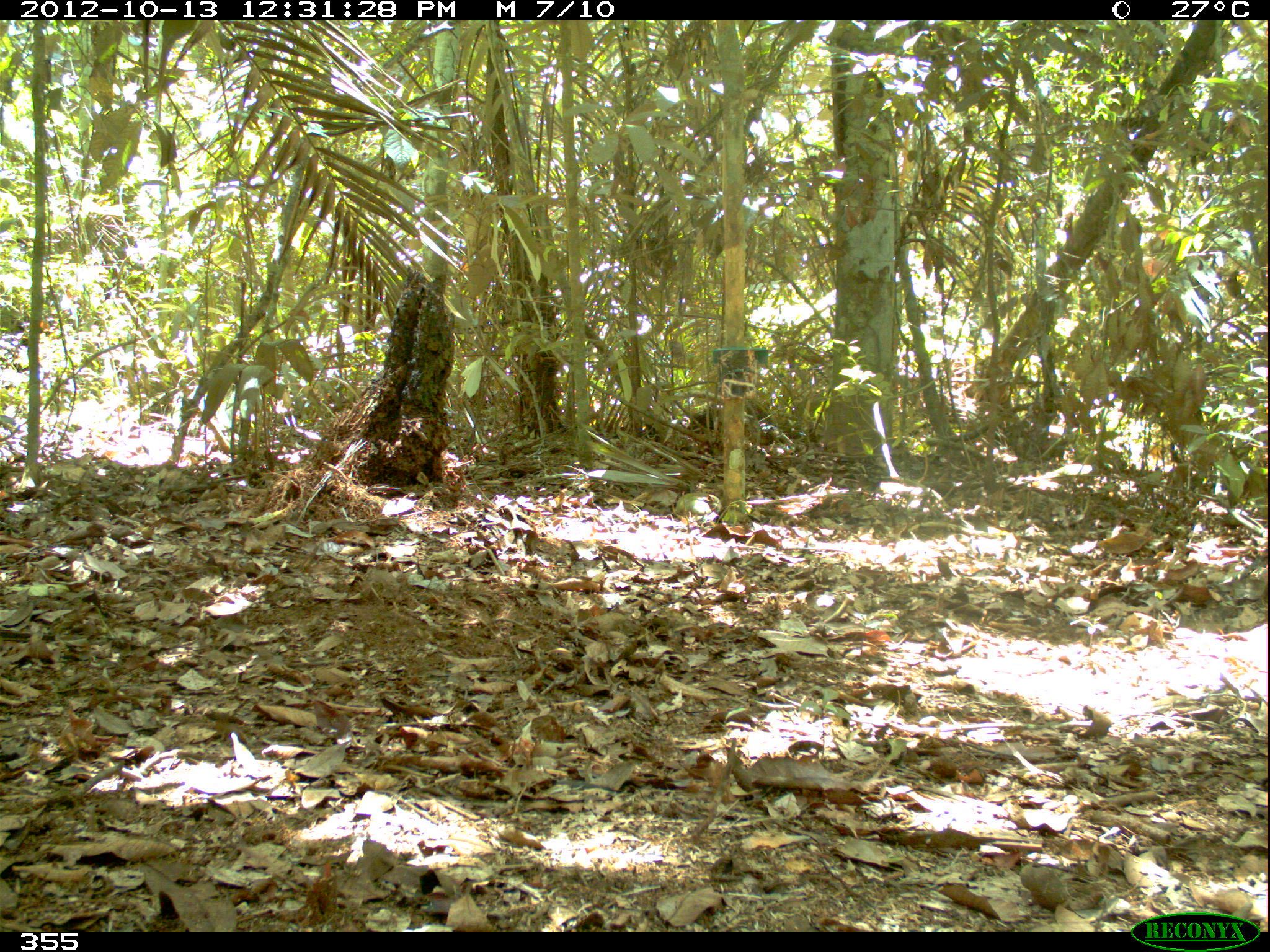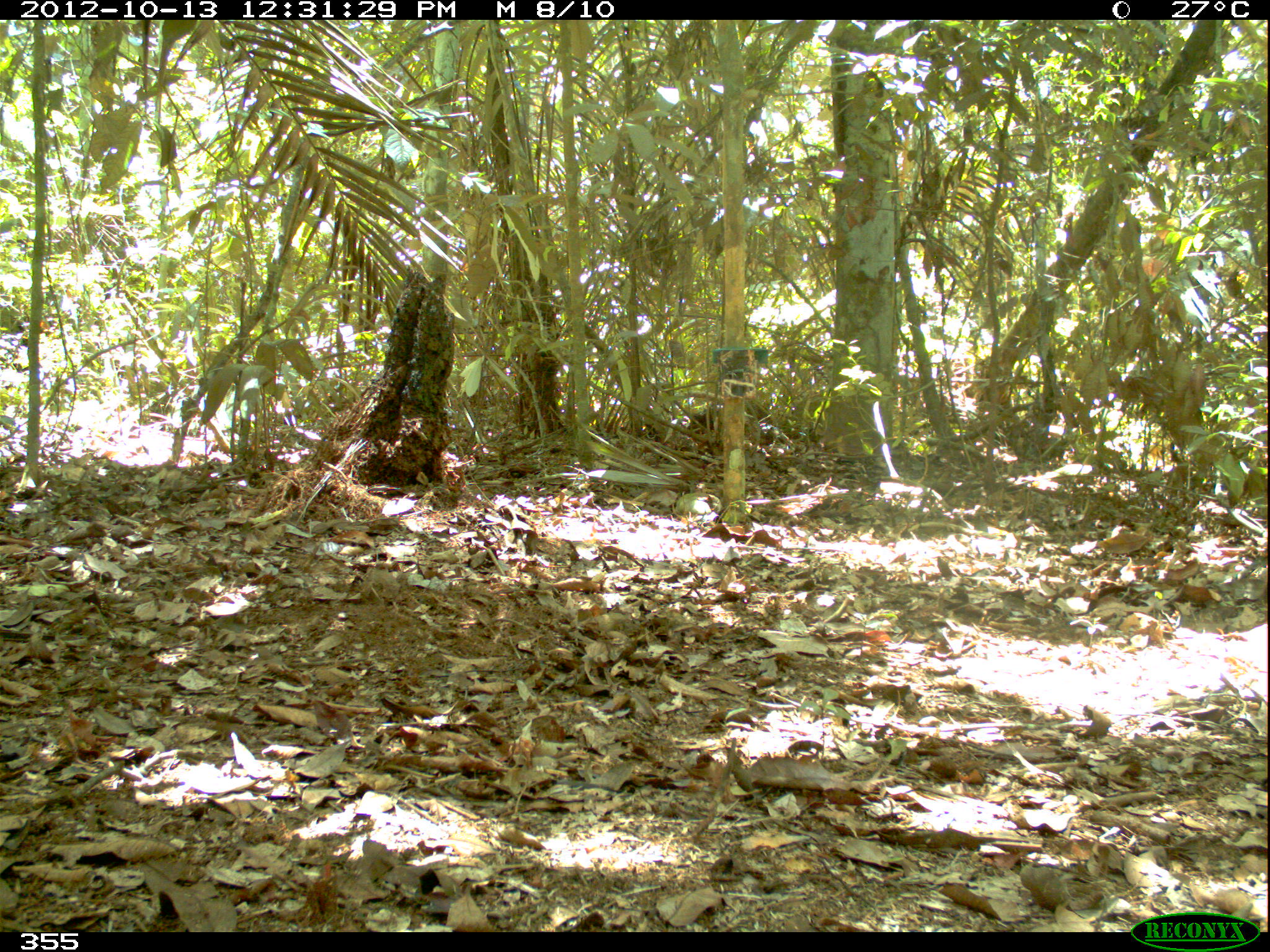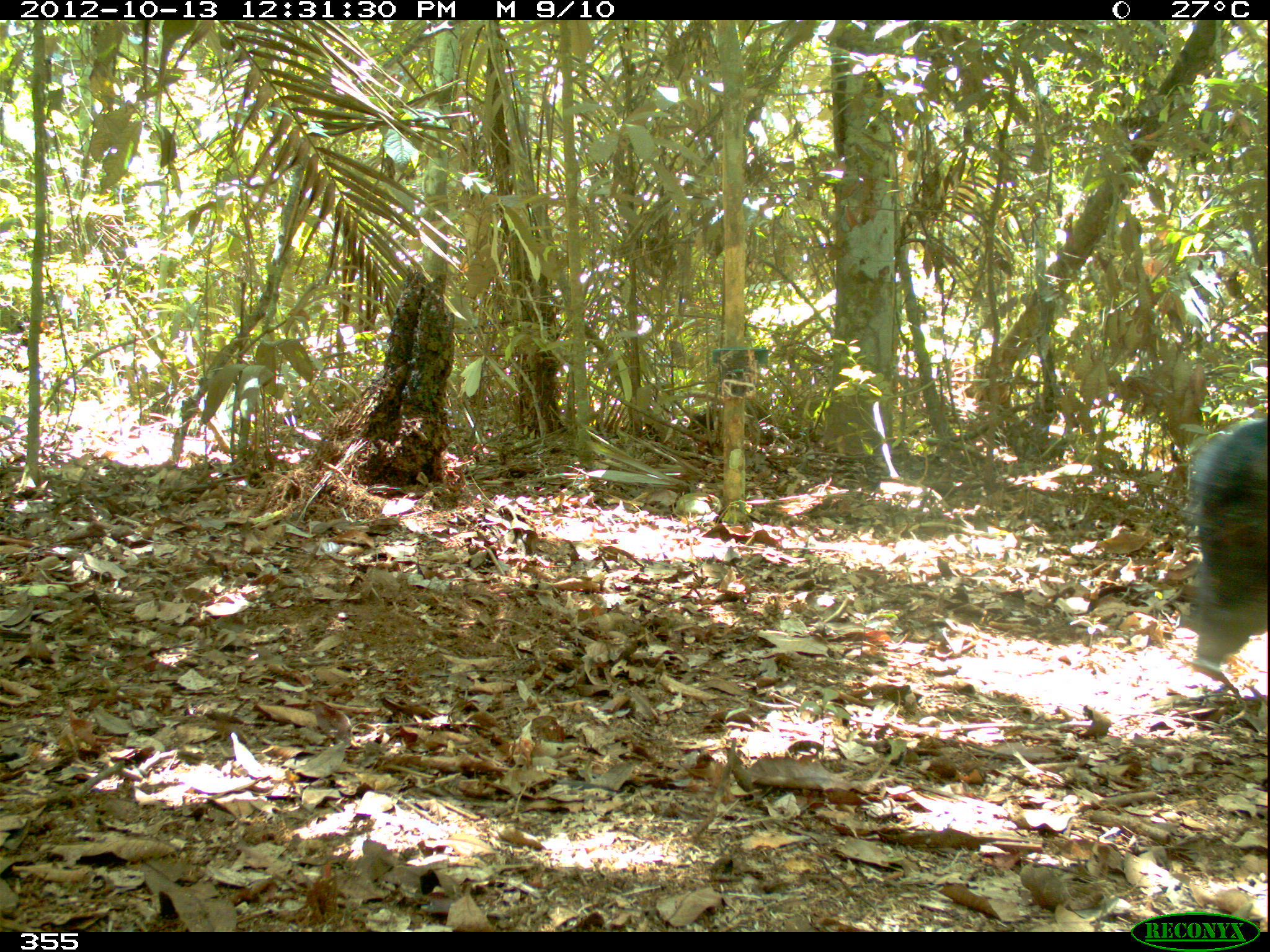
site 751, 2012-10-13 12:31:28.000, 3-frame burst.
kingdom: Animalia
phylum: Chordata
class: Mammalia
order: Artiodactyla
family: Tayassuidae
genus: Tayassu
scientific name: Tayassu pecari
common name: white-lipped peccary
Tayassu pecari (white-lipped peccary).